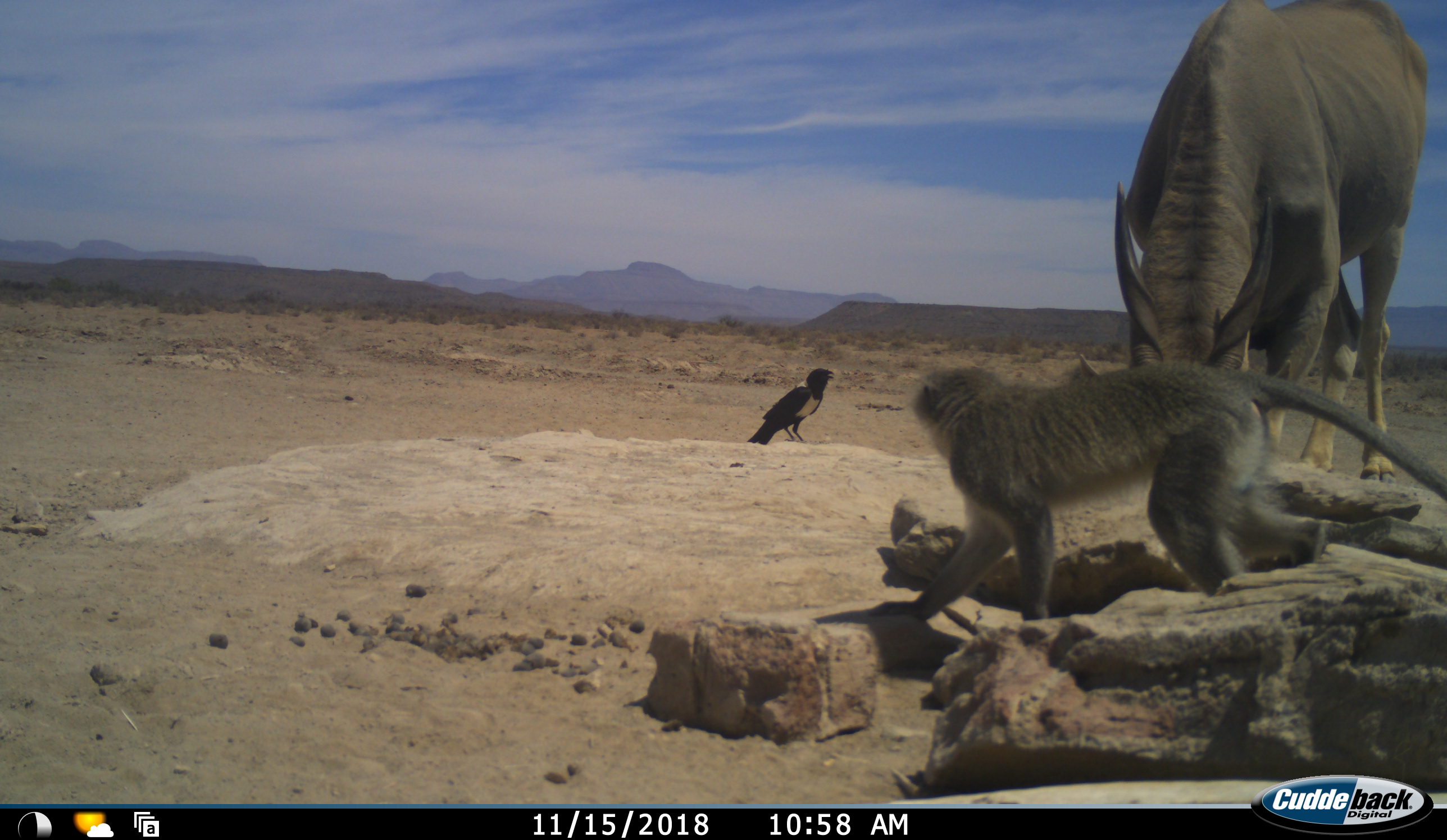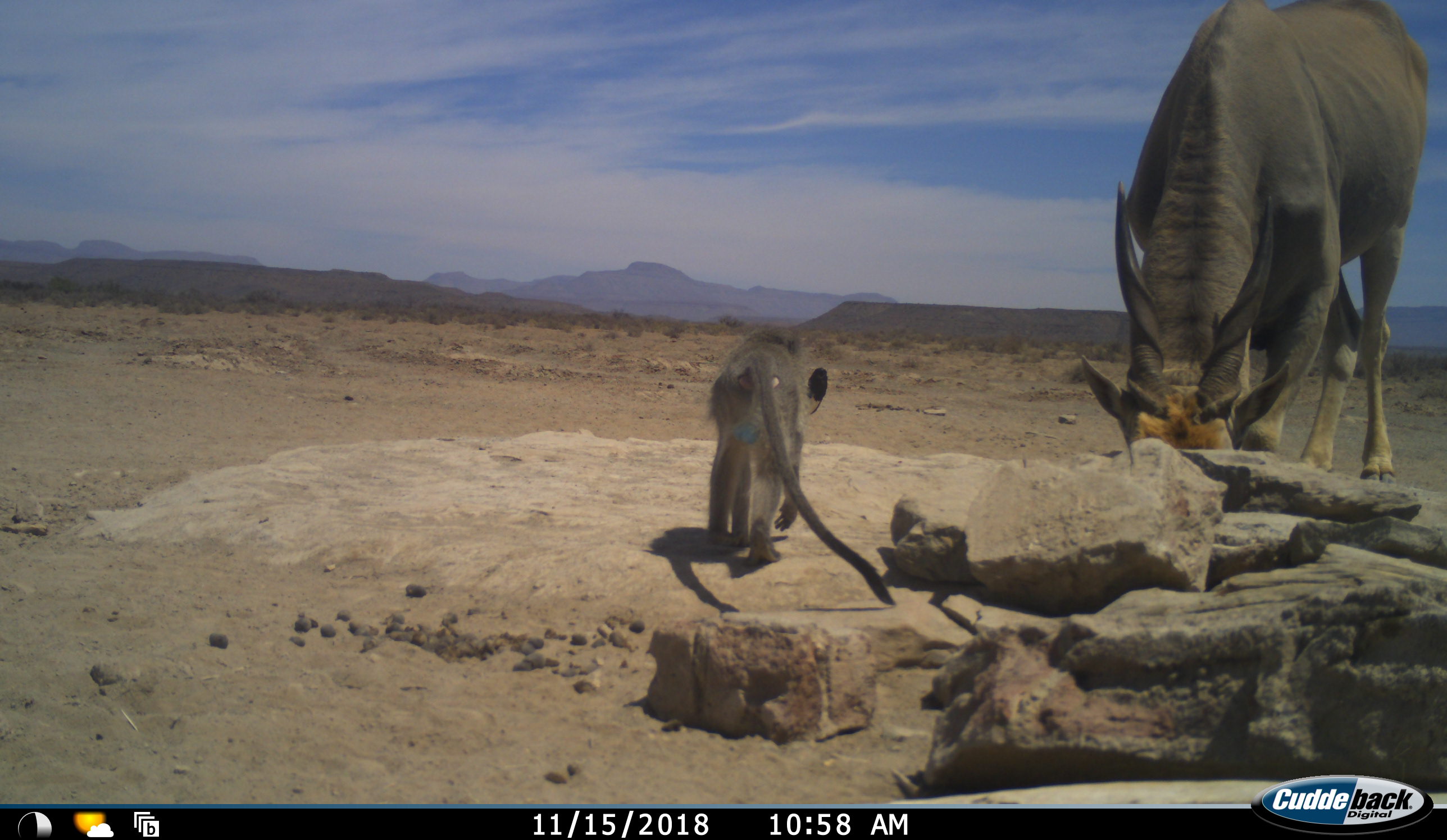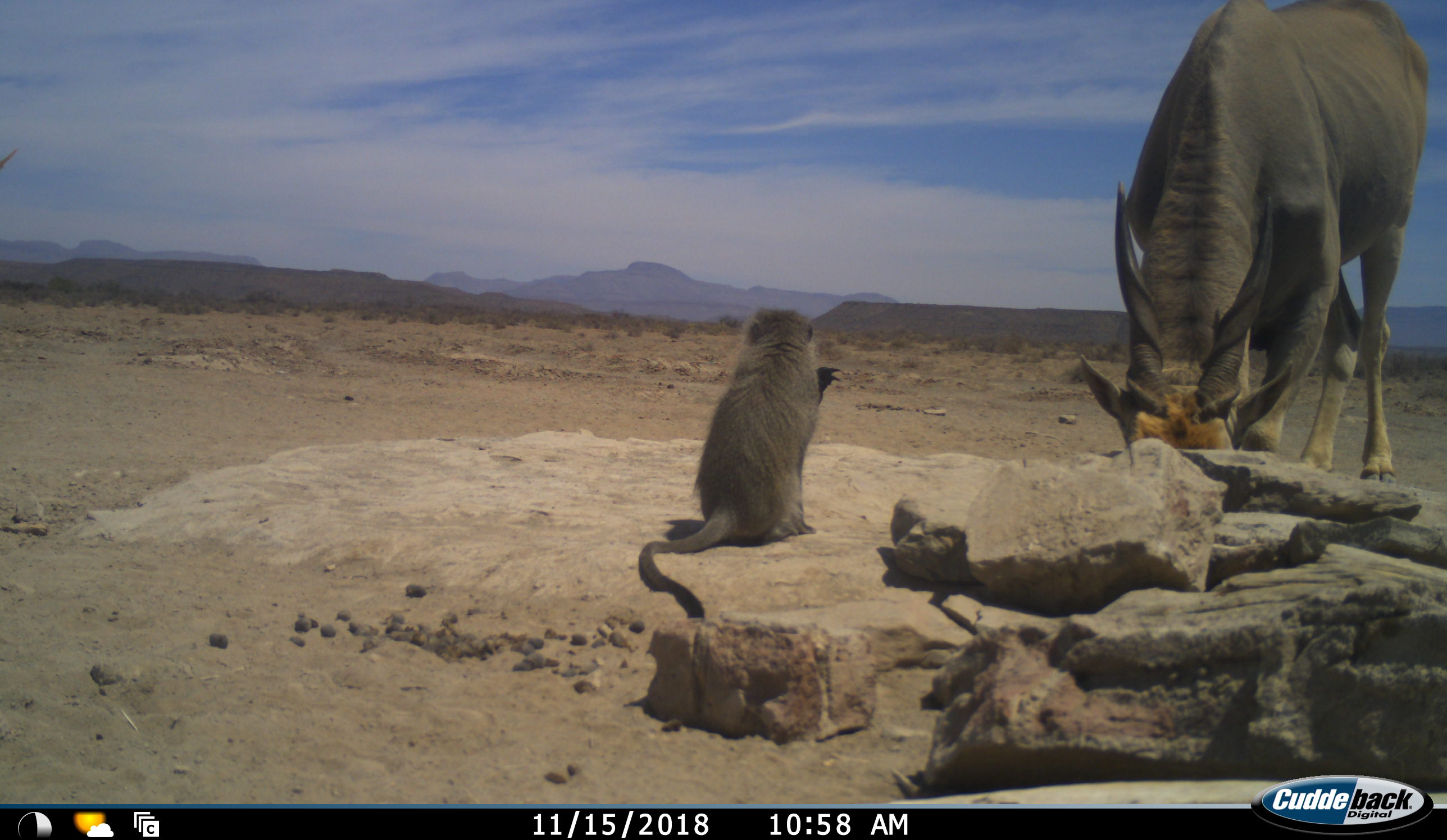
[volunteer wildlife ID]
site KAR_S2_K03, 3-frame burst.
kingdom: Animalia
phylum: Chordata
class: Aves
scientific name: Aves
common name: bird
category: birdother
Birdother (bird) (Aves), count 1. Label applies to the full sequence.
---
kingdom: Animalia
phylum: Chordata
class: Mammalia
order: Artiodactyla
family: Bovidae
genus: Tragelaphus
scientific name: Tragelaphus oryx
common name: eland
Eland (Tragelaphus oryx), count 1. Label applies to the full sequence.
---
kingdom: Animalia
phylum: Chordata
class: Mammalia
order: Primates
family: Cercopithecidae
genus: Chlorocebus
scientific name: Chlorocebus pygerythrus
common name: vervet monkey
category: monkeyvervet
Monkeyvervet (vervet monkey) (Chlorocebus pygerythrus), count 1. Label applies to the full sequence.